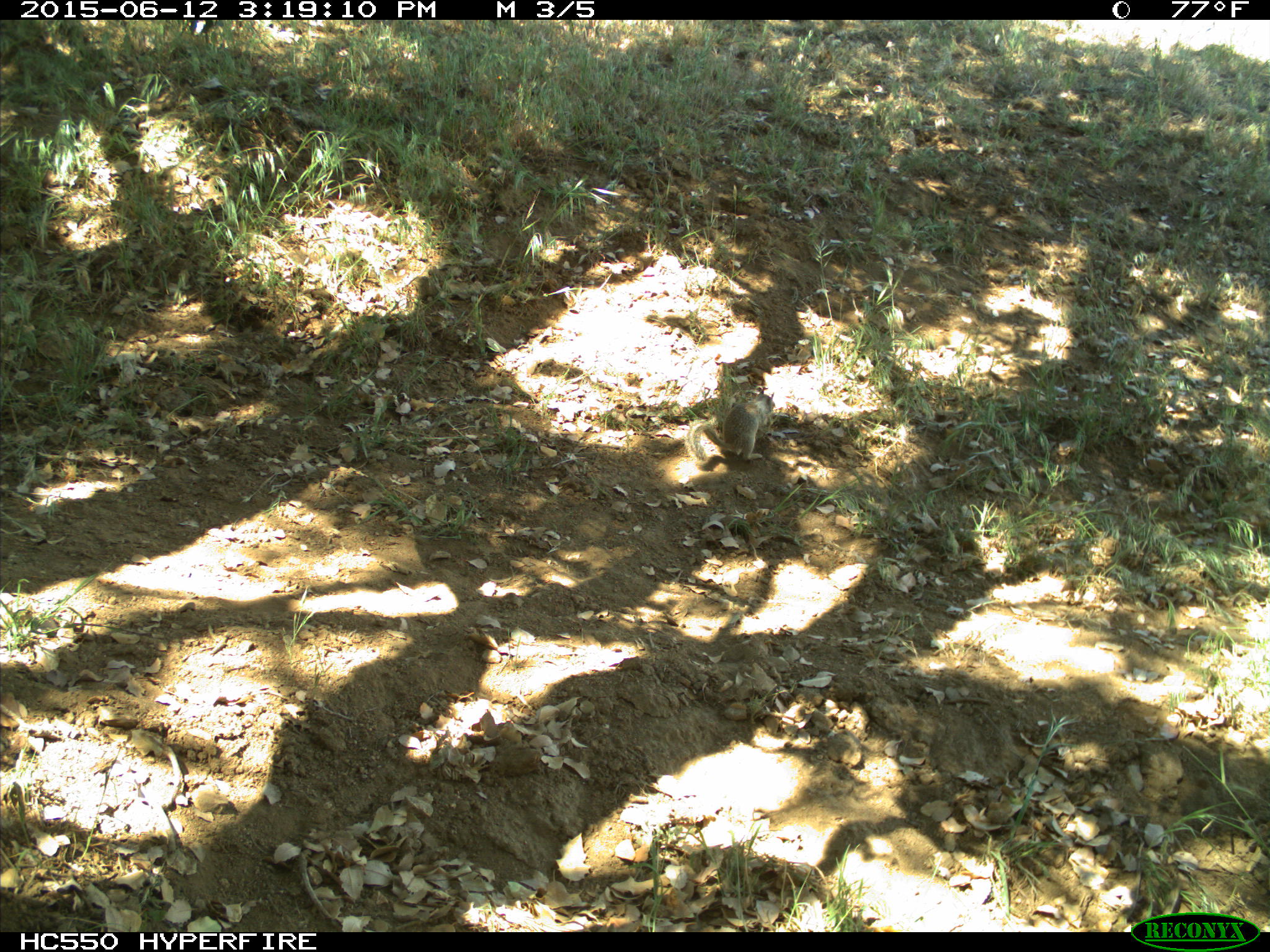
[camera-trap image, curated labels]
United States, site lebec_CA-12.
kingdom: Animalia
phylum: Chordata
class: Mammalia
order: Rodentia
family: Sciuridae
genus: Otospermophilus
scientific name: Otospermophilus beecheyi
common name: california ground squirrel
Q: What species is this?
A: Otospermophilus beecheyi (california ground squirrel).